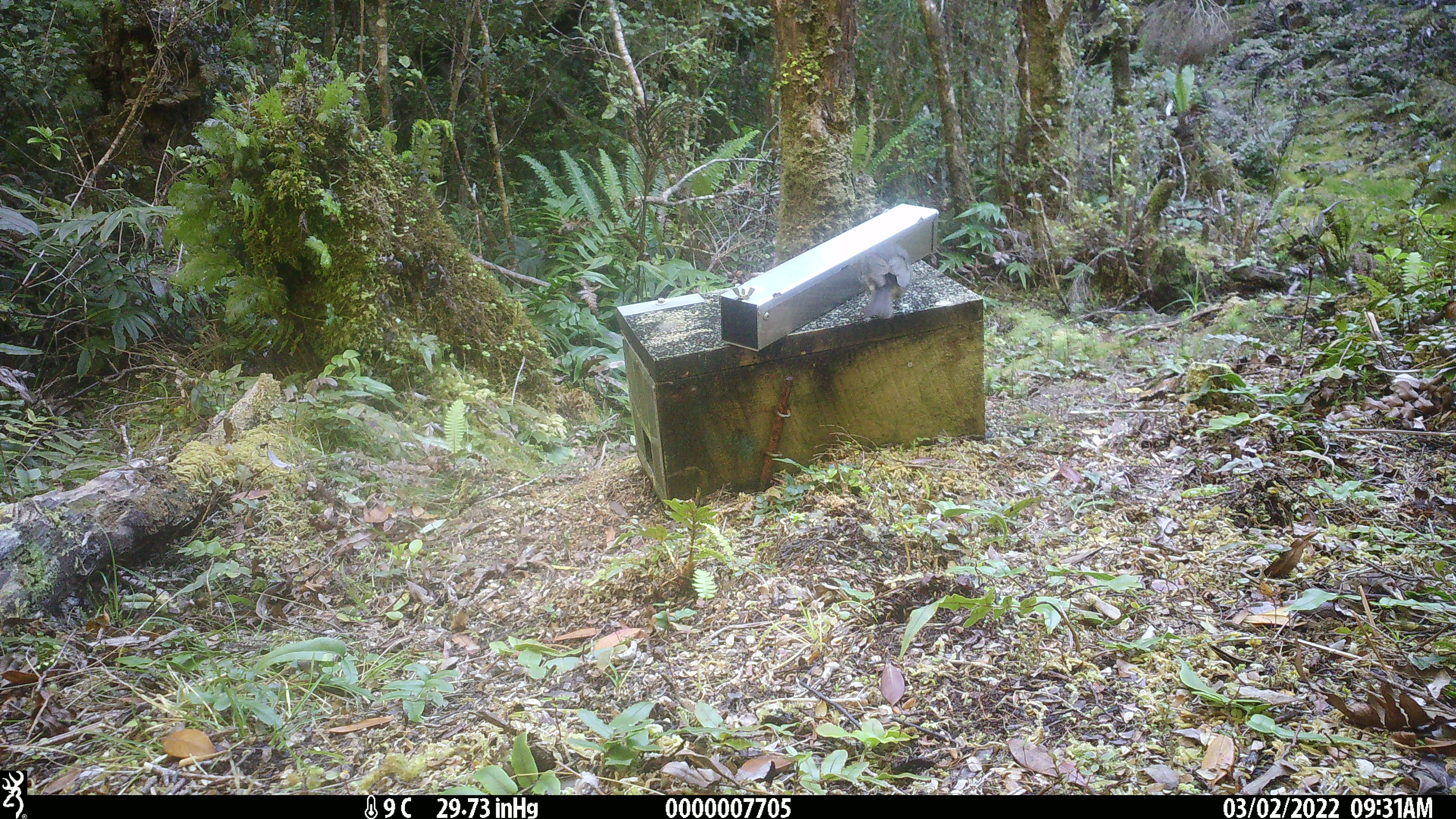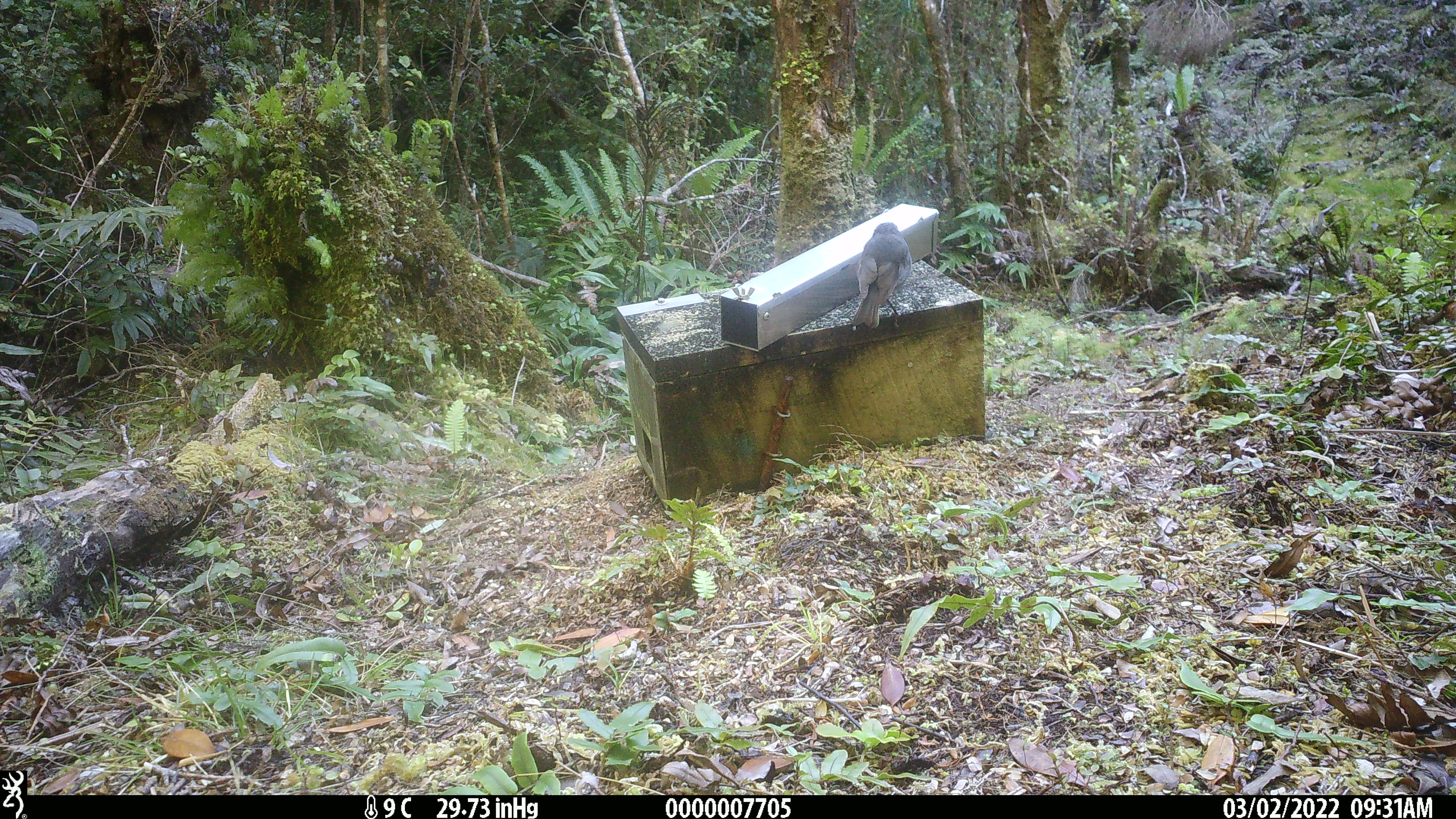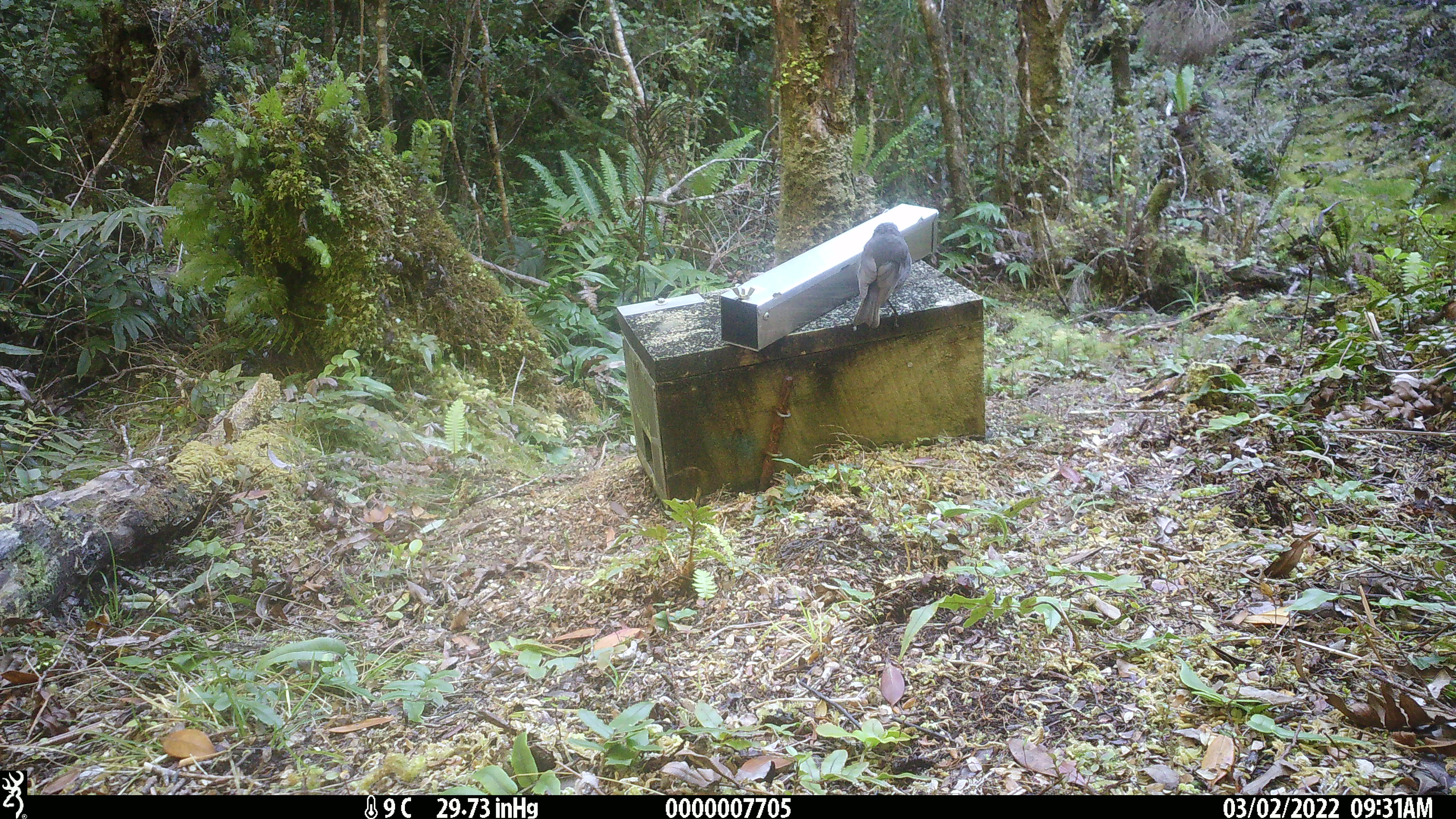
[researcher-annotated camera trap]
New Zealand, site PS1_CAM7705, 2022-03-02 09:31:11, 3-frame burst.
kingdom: Animalia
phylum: Chordata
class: Aves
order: Passeriformes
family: Petroicidae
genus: Petroica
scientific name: Petroica australis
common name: new zealand robin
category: robin